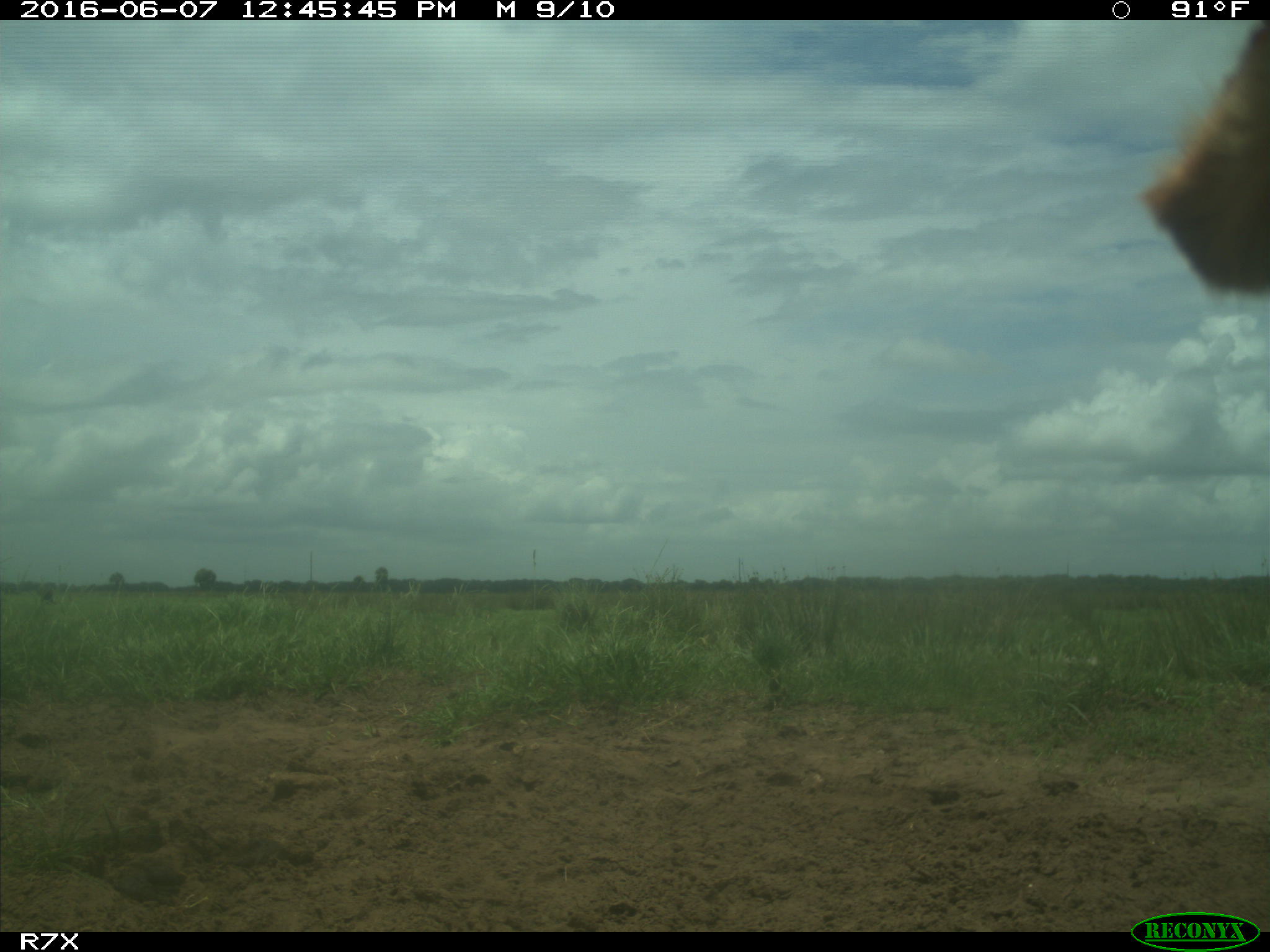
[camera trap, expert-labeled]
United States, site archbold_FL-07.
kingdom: Animalia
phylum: Chordata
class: Mammalia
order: Artiodactyla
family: Bovidae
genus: Bos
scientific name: Bos taurus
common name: domestic cow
Bos taurus (domestic cow).